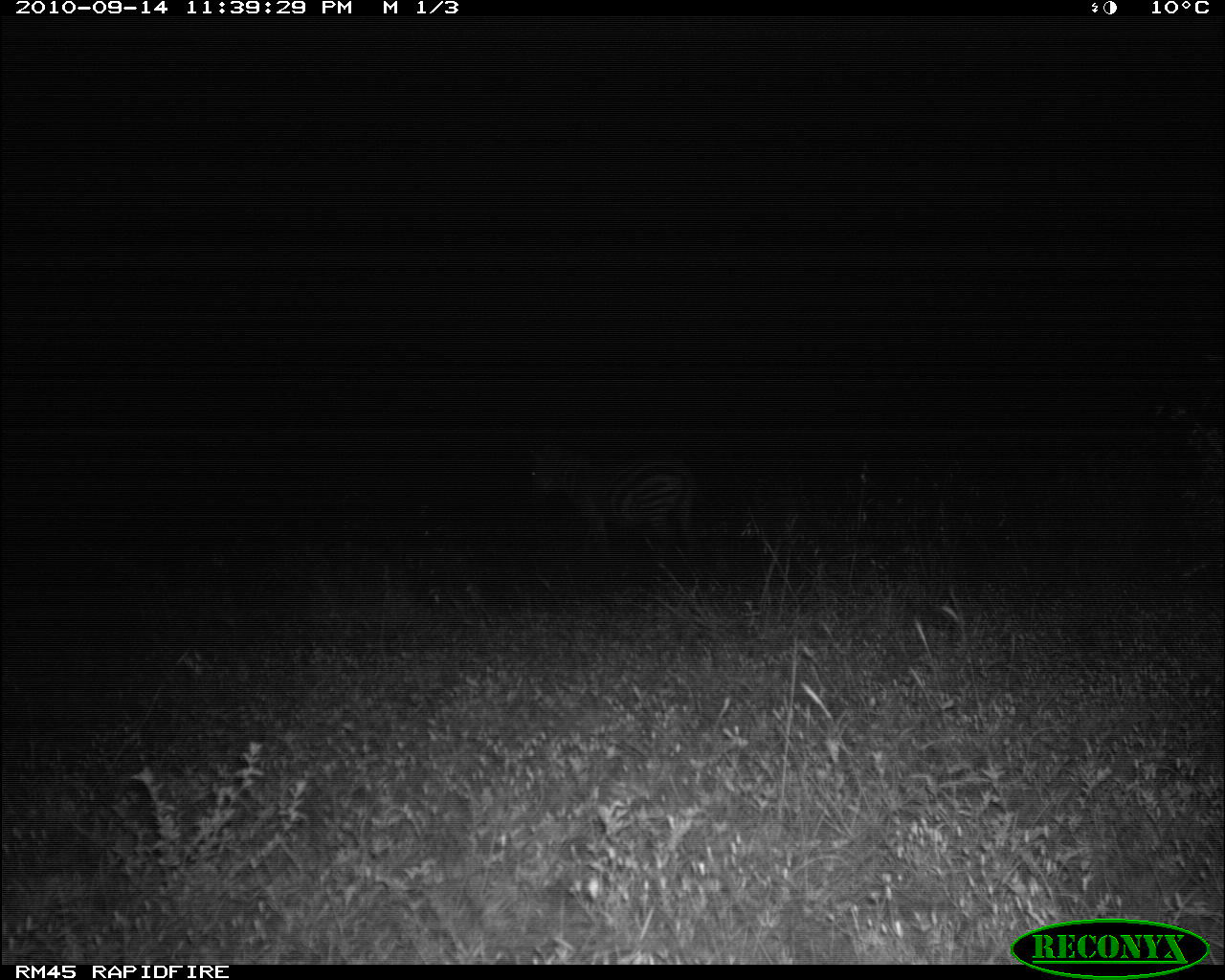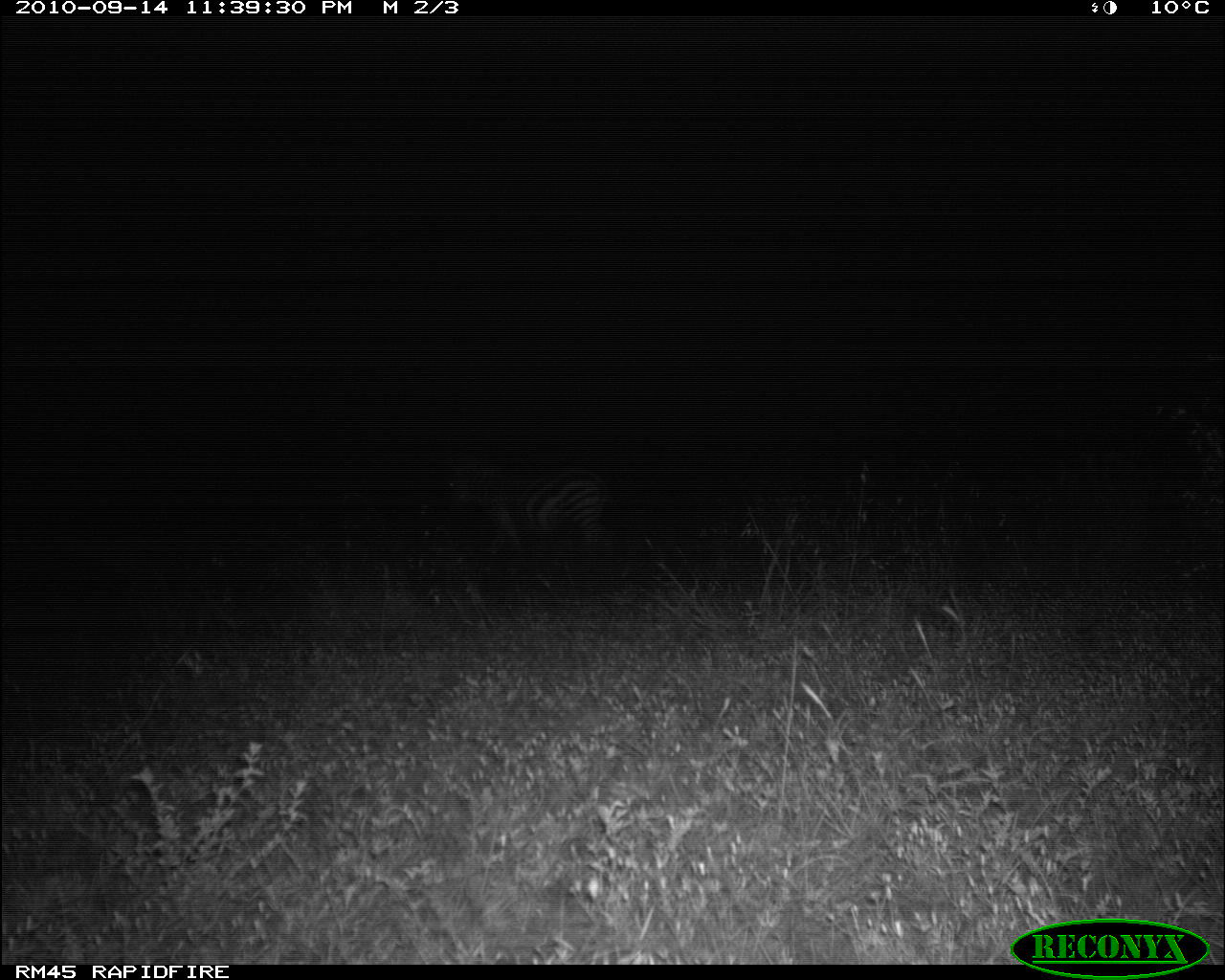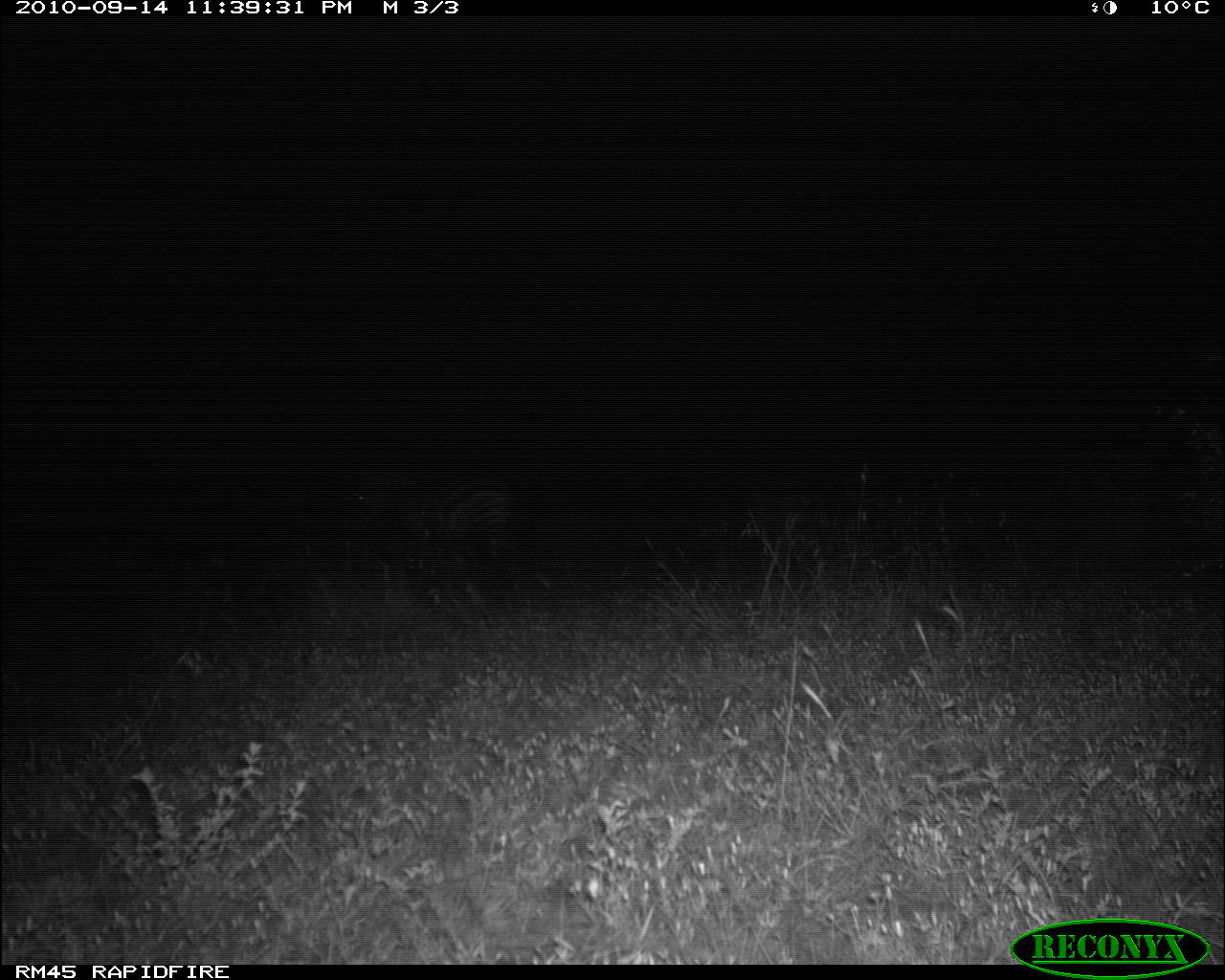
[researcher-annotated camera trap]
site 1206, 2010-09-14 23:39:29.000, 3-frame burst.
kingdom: Animalia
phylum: Chordata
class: Mammalia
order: Perissodactyla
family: Equidae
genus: Equus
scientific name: Equus quagga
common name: plains zebra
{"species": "Equus quagga (plains zebra)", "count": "1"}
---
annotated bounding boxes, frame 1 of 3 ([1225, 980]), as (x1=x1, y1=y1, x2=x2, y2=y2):
equus quagga: (x1=526, y1=433, x2=697, y2=561)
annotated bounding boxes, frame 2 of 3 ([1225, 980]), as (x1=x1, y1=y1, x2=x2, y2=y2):
equus quagga: (x1=447, y1=455, x2=606, y2=555)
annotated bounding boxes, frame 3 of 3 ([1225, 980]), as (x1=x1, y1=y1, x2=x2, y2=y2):
equus quagga: (x1=344, y1=474, x2=520, y2=570)